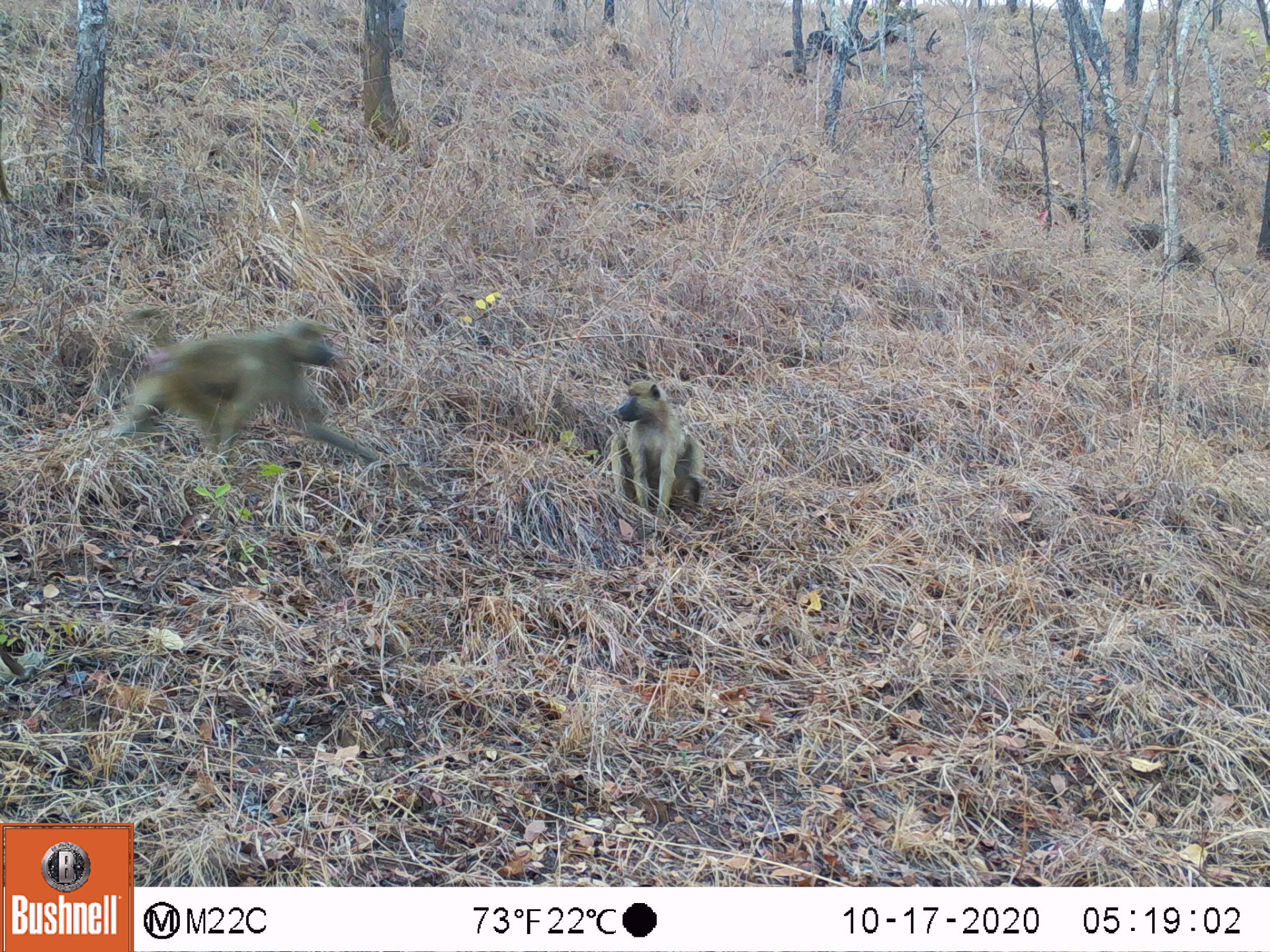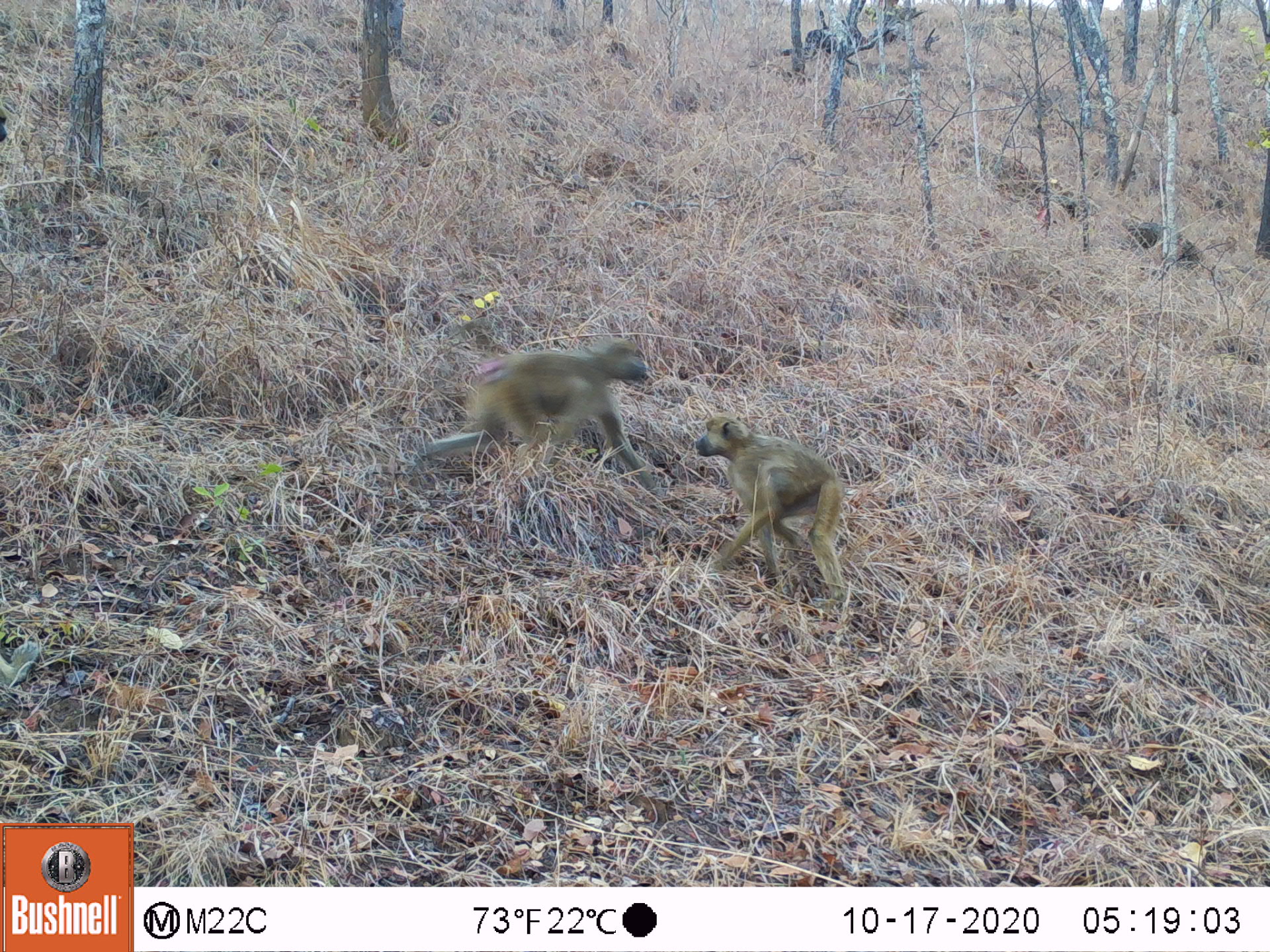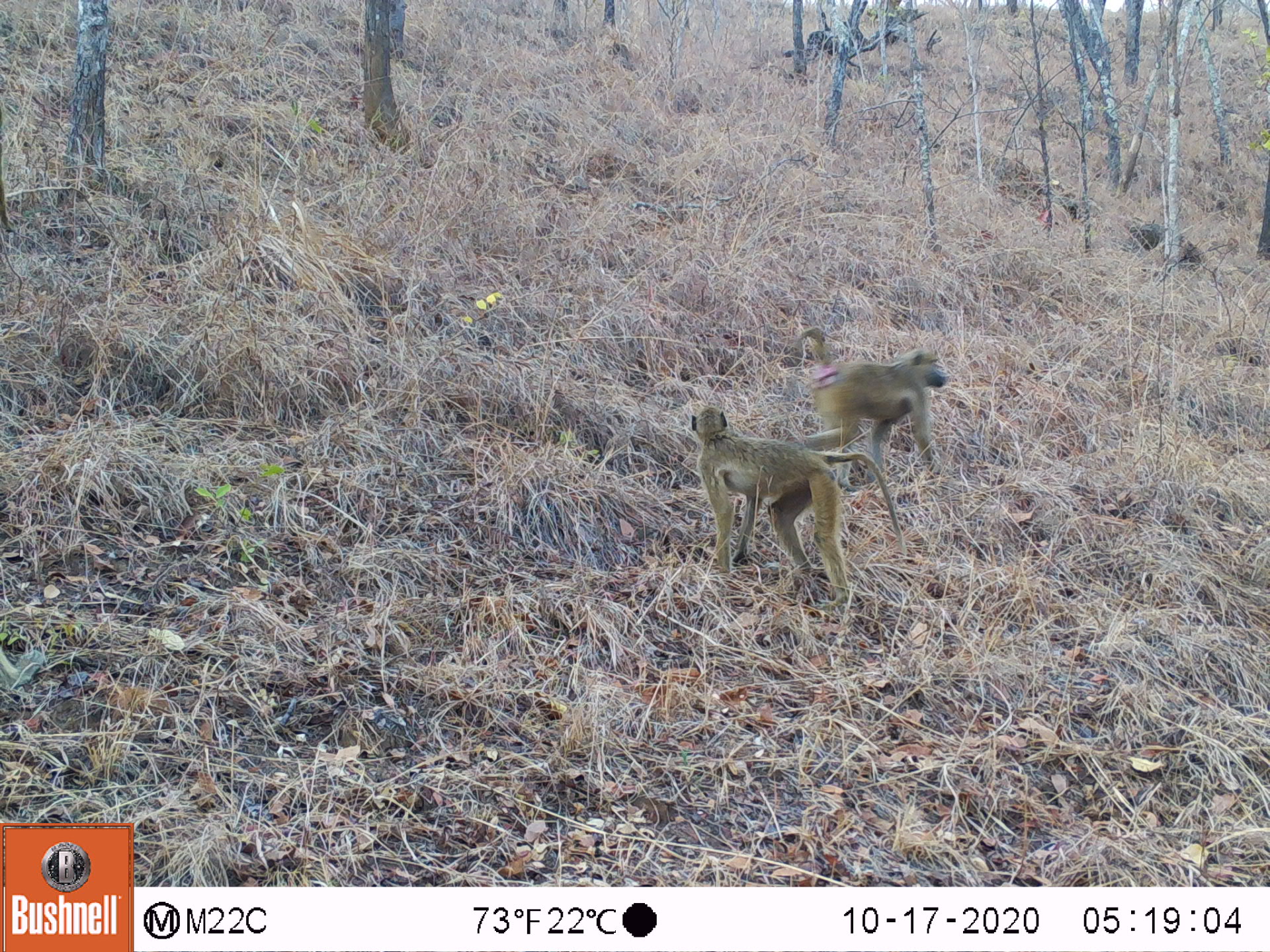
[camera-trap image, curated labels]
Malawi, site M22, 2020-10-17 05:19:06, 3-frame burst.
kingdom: Animalia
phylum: Chordata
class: Mammalia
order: Primates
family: Cercopithecidae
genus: Papio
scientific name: Papio cynocephalus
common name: yellow baboon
Yellow baboon (Papio cynocephalus), count 2.